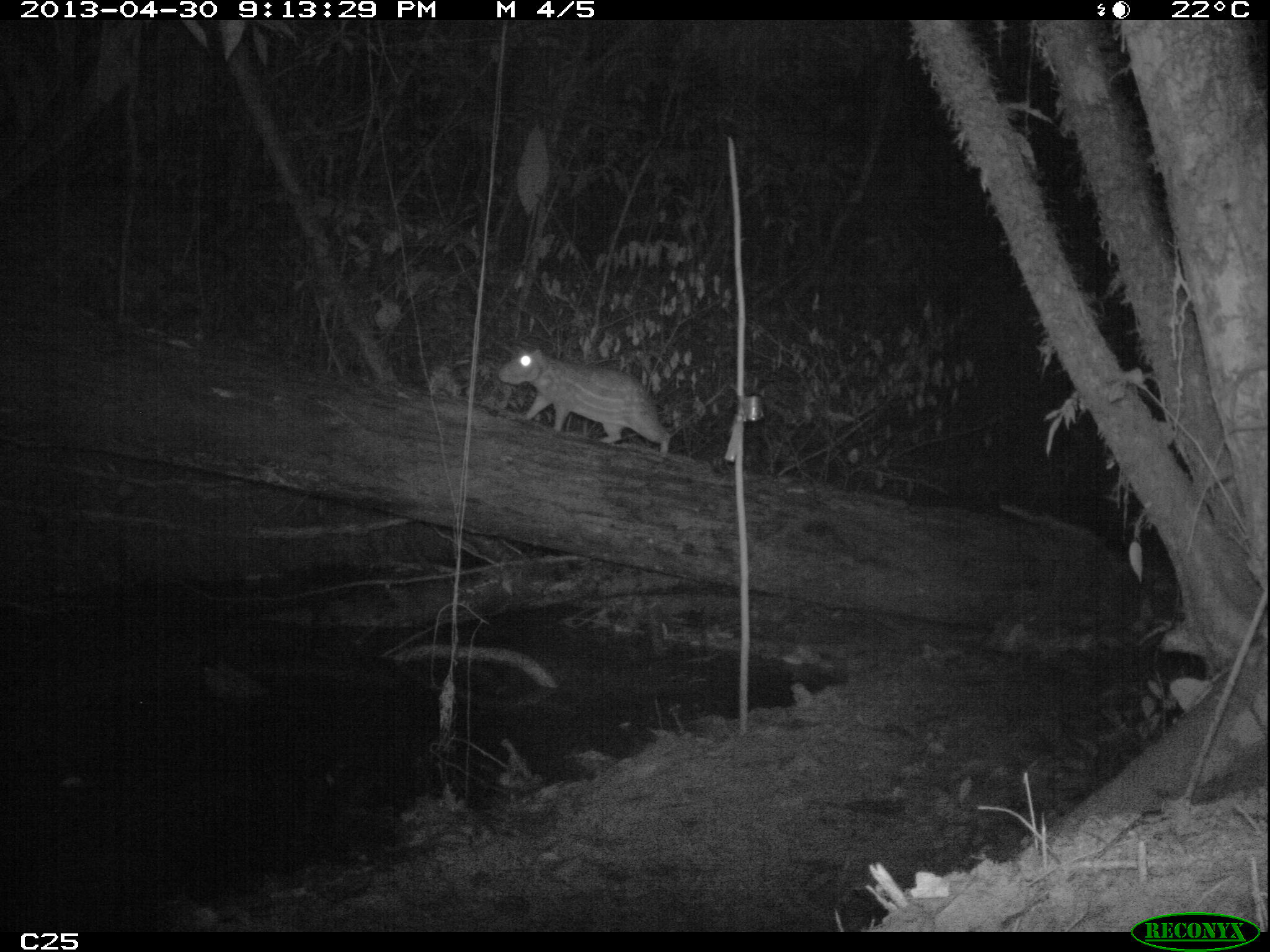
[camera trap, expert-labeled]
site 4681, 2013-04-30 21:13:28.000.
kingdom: Animalia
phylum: Chordata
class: Mammalia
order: Rodentia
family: Cuniculidae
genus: Cuniculus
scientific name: Cuniculus paca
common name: spotted paca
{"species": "Cuniculus paca (spotted paca)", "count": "1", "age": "adult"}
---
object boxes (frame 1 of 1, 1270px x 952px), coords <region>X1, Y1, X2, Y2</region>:
cuniculus paca: <region>498, 347, 670, 453</region>